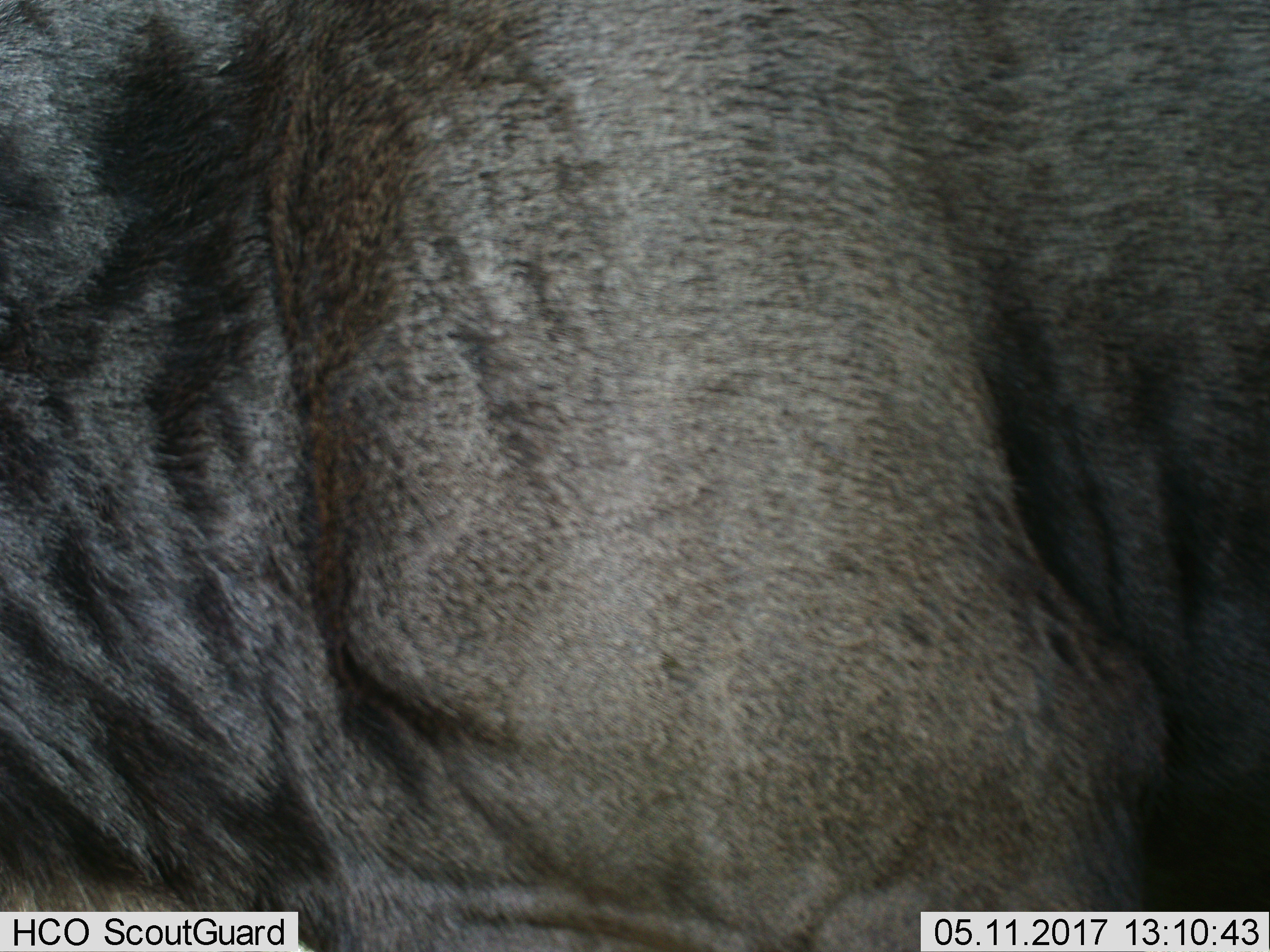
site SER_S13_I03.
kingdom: Animalia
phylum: Chordata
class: Mammalia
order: Artiodactyla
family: Bovidae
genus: Connochaetes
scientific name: Connochaetes taurinus taurinus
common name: blue wildebeest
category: wildebeestblue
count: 1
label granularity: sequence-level